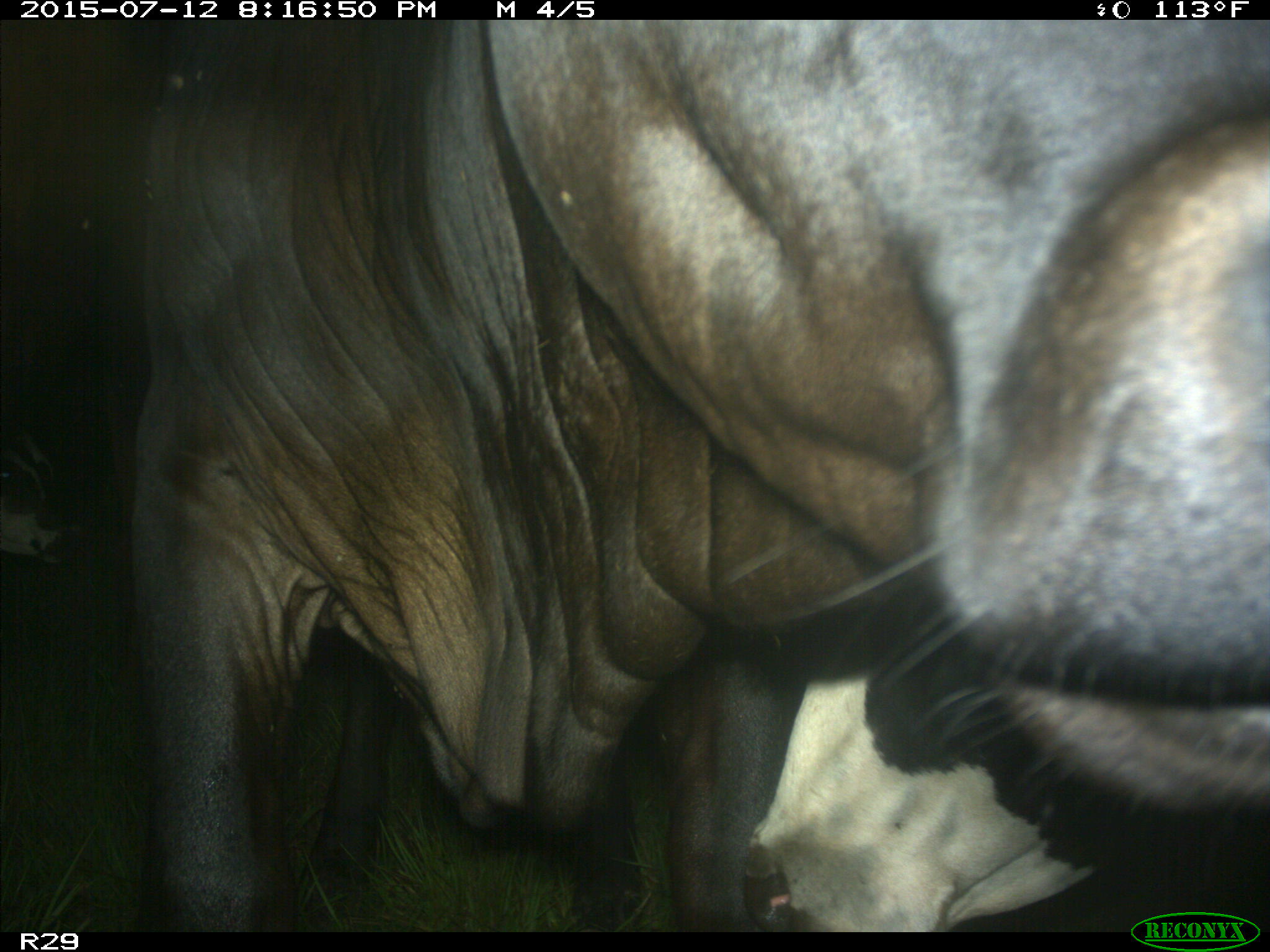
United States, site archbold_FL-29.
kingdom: Animalia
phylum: Chordata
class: Mammalia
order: Artiodactyla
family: Bovidae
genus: Bos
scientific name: Bos taurus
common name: domestic cow